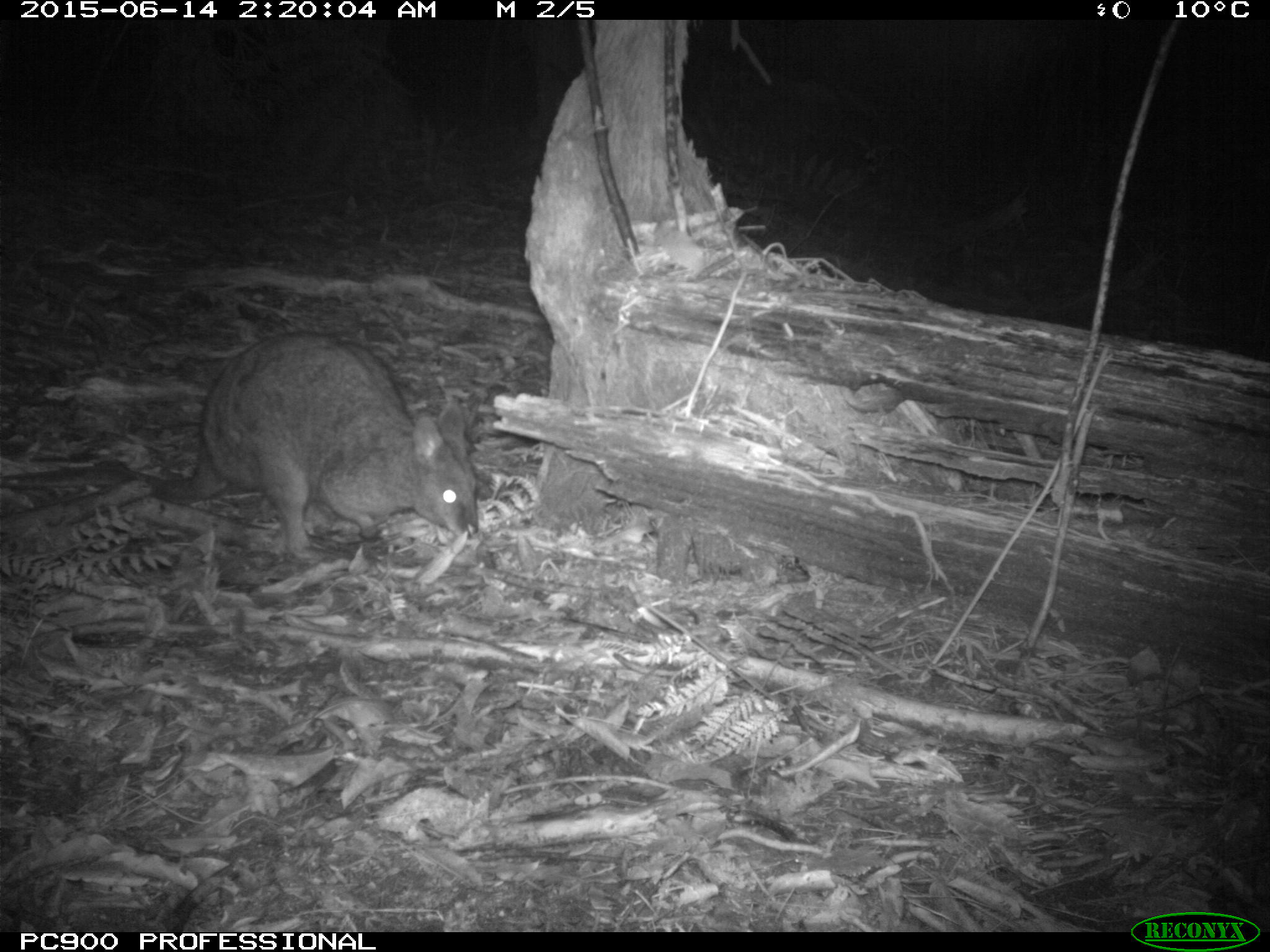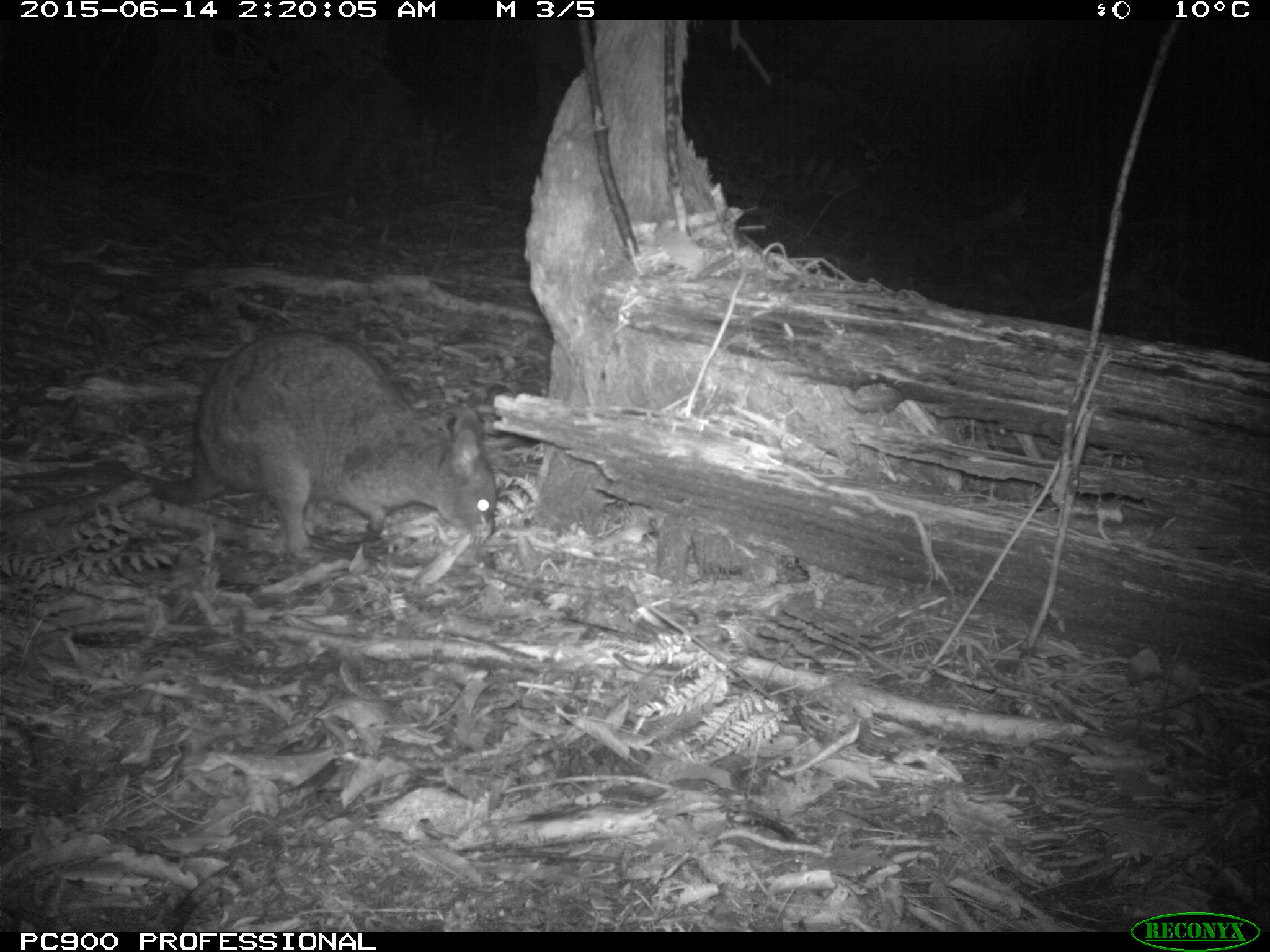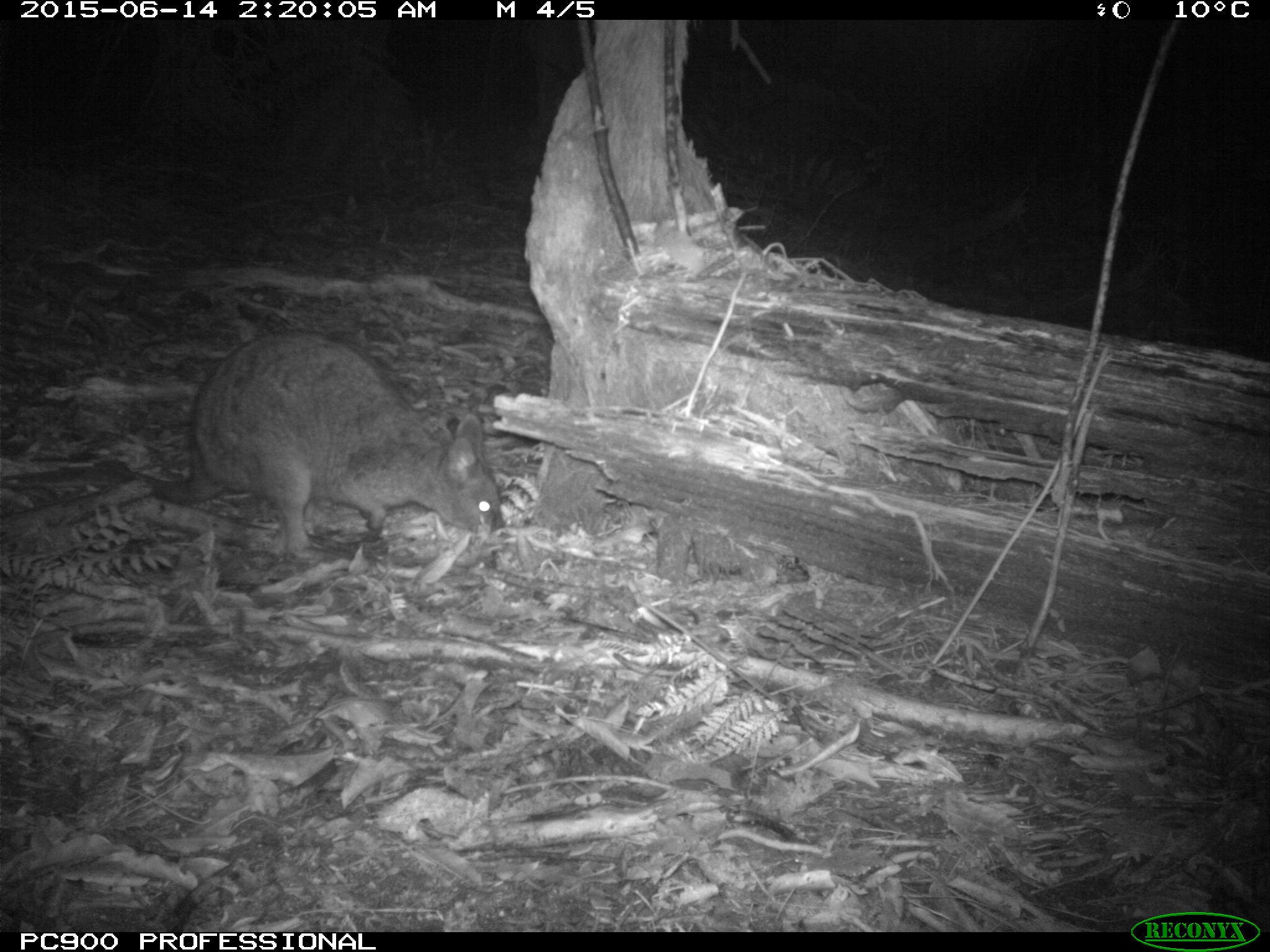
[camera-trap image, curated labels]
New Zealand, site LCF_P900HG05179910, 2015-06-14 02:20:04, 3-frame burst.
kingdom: Animalia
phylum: Chordata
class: Mammalia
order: Diprotodontia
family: Macropodidae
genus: Notamacropus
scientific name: Notamacropus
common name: wallaby